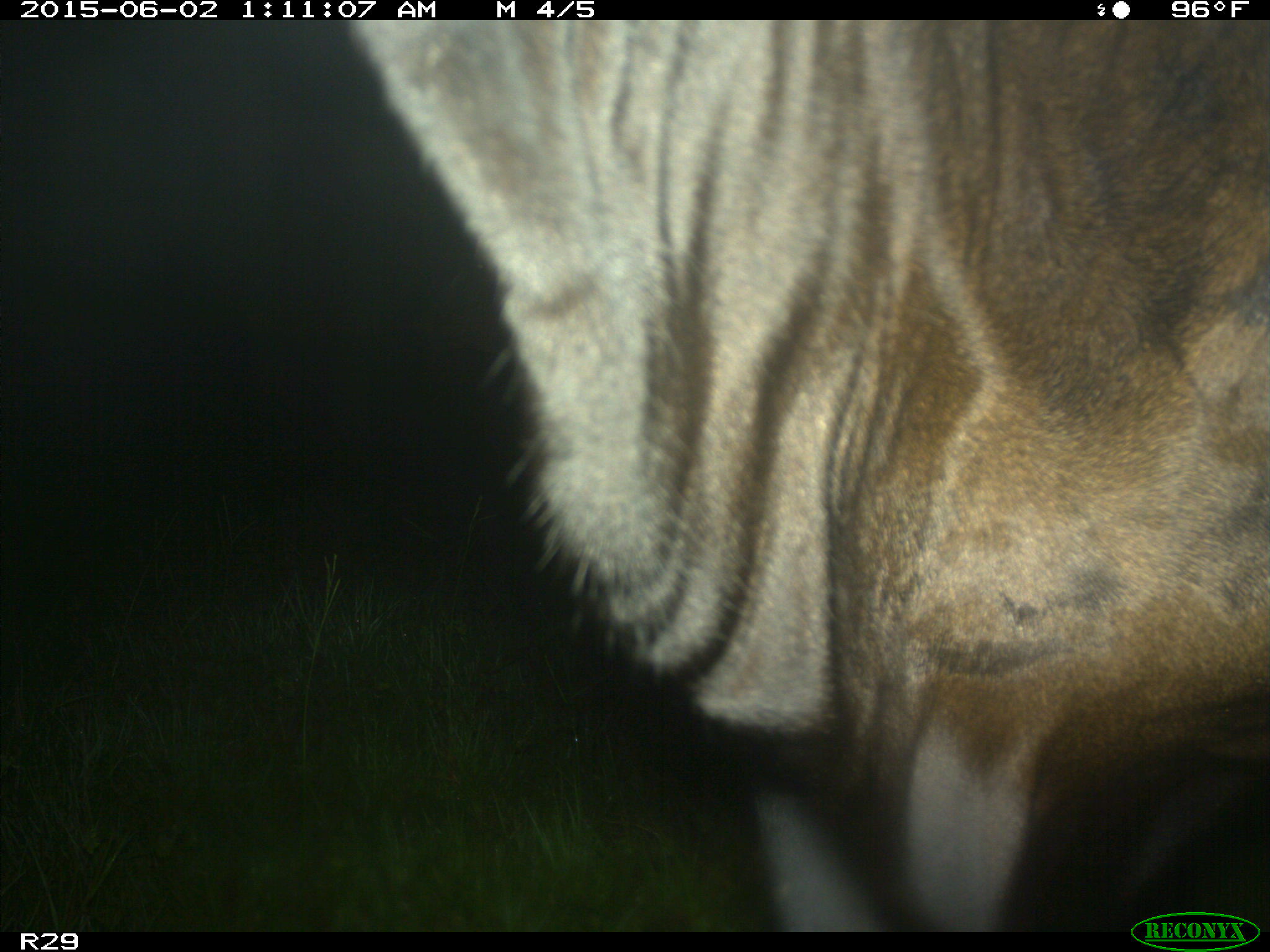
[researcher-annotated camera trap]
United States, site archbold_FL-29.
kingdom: Animalia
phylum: Chordata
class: Mammalia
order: Artiodactyla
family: Bovidae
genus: Bos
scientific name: Bos taurus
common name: domestic cow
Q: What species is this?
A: Bos taurus (domestic cow).